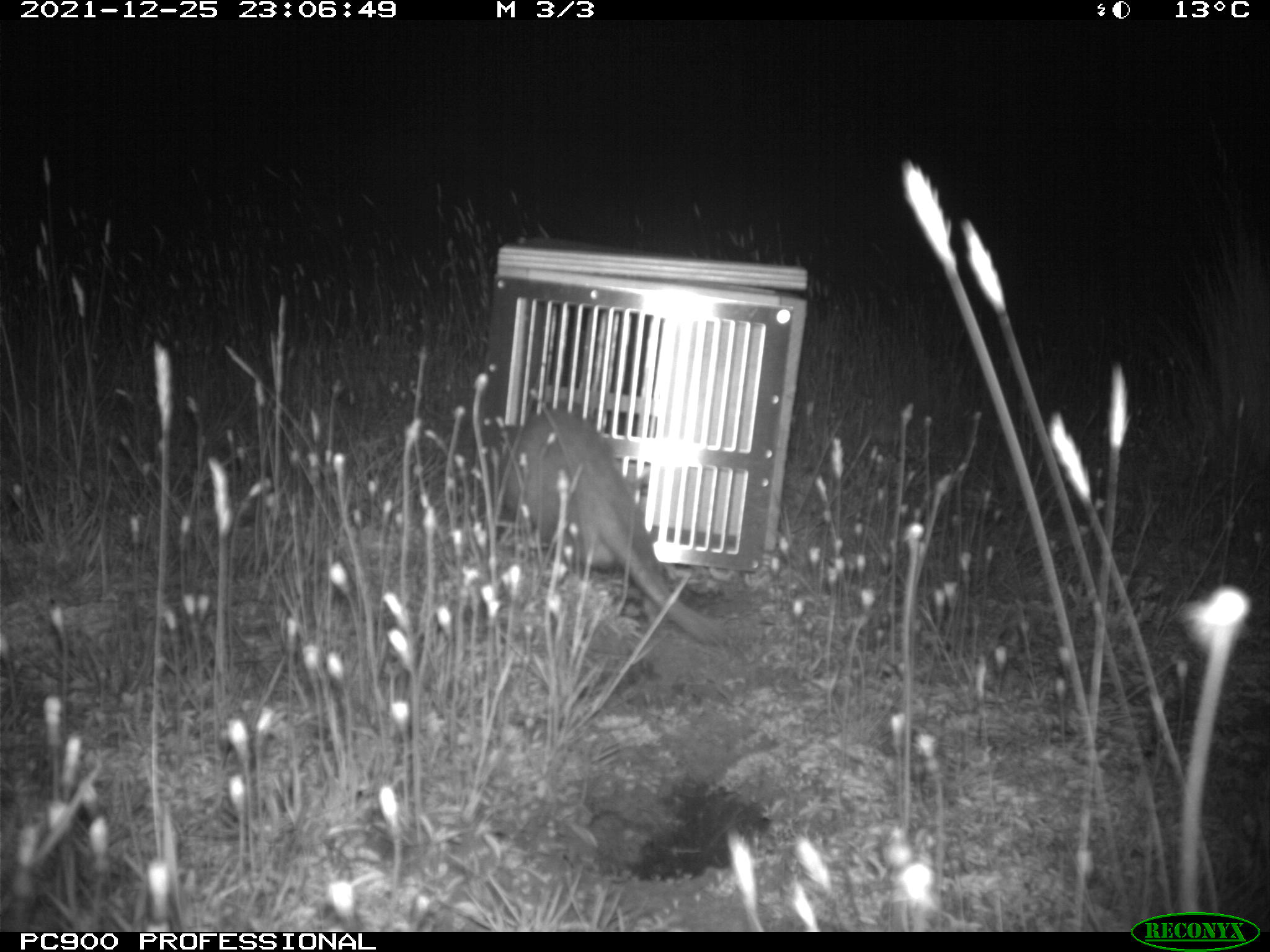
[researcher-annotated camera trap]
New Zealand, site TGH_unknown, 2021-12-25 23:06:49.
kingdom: Animalia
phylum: Chordata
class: Mammalia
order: Carnivora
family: Mustelidae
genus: Mustela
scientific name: Mustela furo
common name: ferret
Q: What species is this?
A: Ferret (Mustela furo).